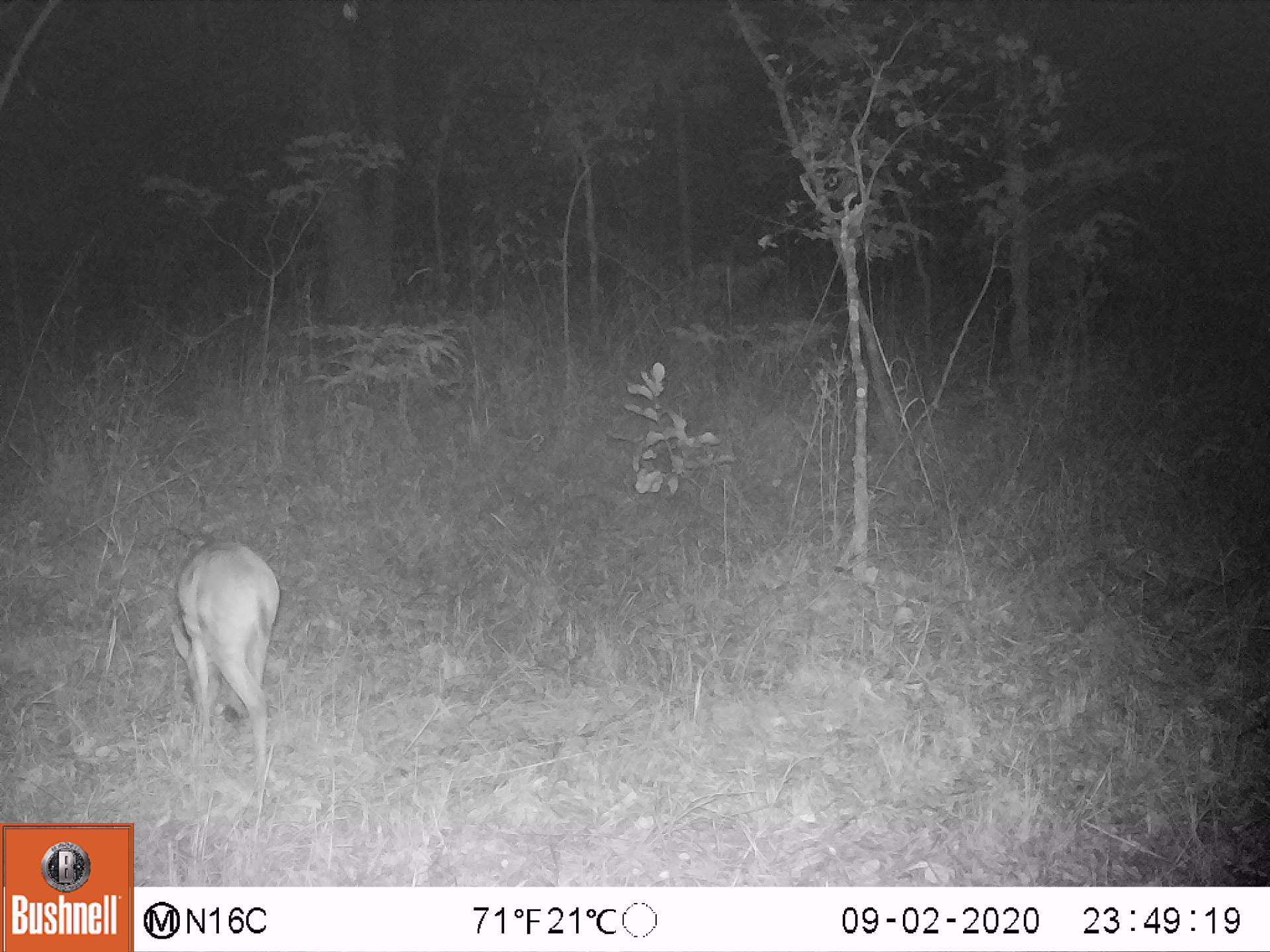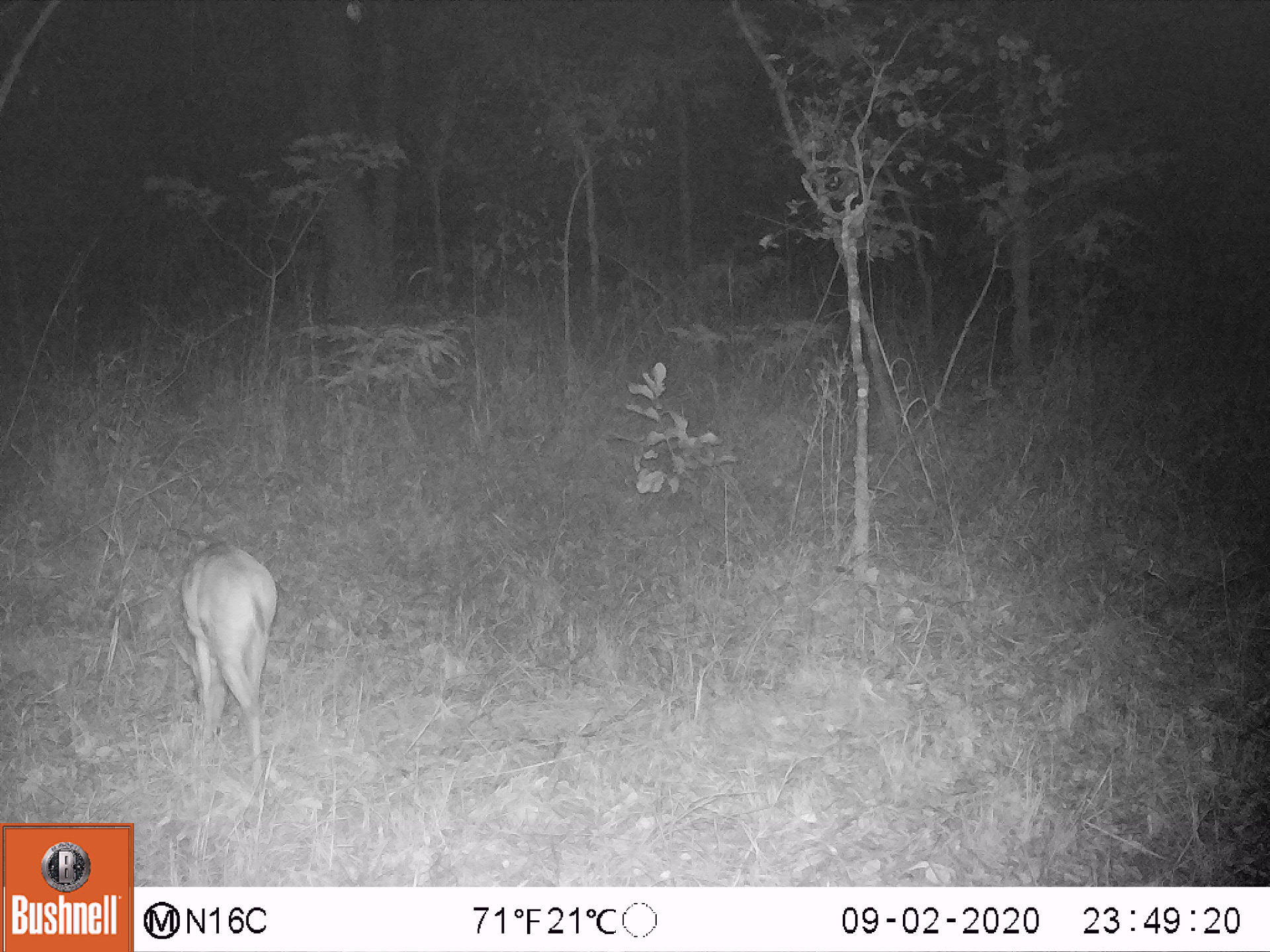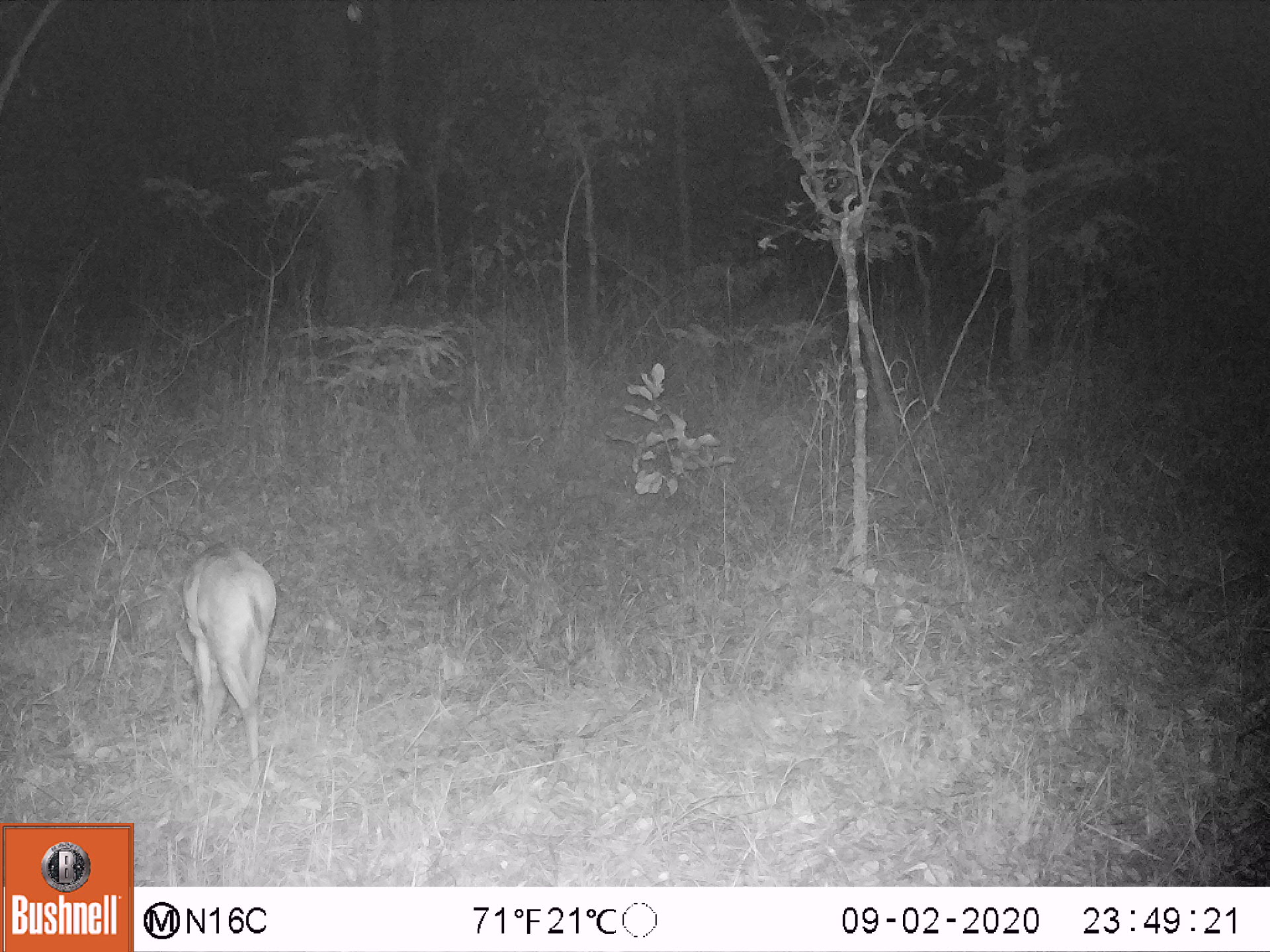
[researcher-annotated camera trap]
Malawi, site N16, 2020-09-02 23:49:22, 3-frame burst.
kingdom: Animalia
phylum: Chordata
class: Mammalia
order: Artiodactyla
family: Bovidae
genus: Sylvicapra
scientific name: Sylvicapra grimmia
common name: common duiker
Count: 1.